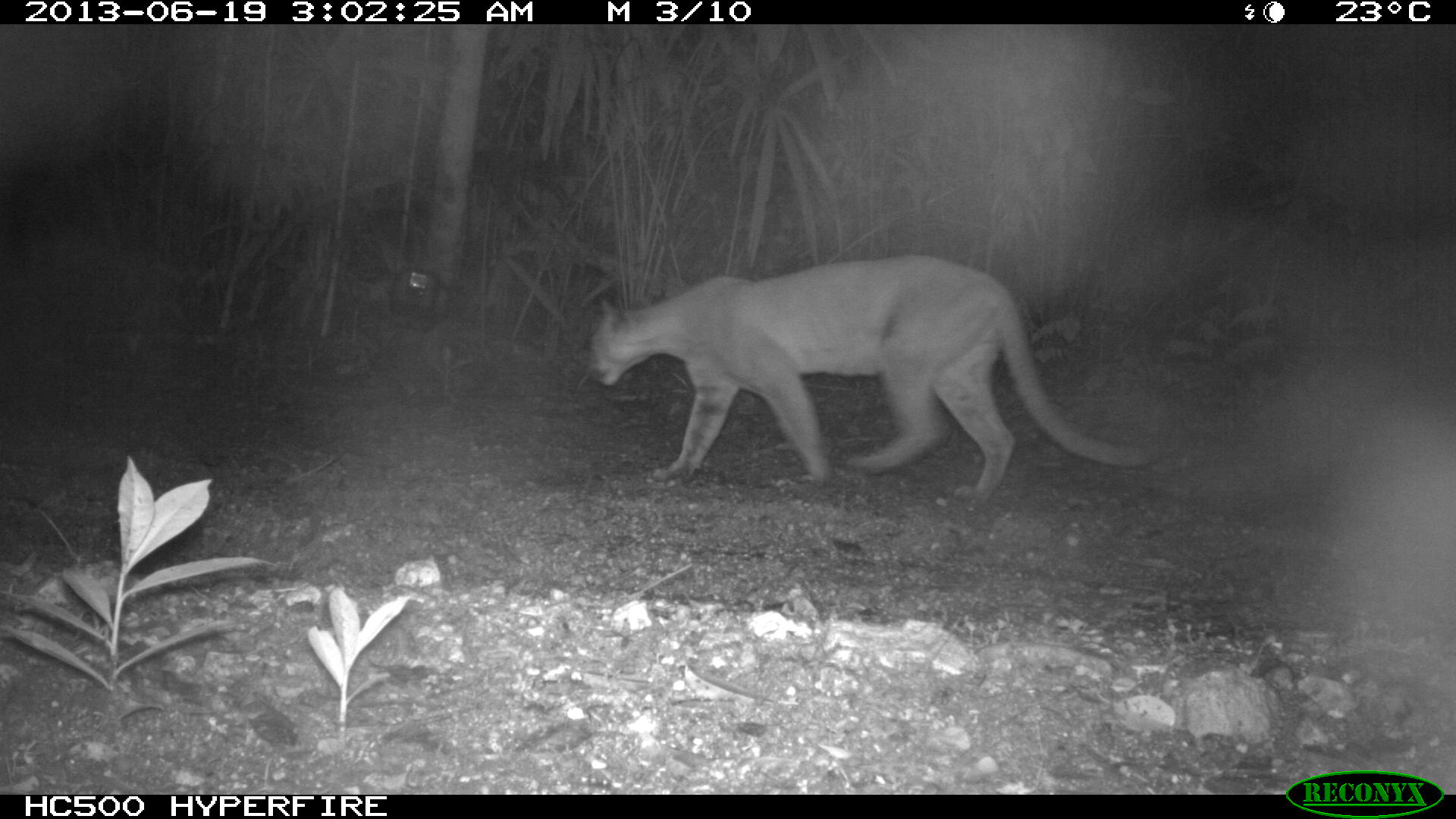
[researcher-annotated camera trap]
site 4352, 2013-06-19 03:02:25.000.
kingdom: Animalia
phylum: Chordata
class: Mammalia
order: Carnivora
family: Felidae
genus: Puma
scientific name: Puma concolor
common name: mountain lion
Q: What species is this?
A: Puma concolor (mountain lion).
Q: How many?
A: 1.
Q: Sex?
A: Male.